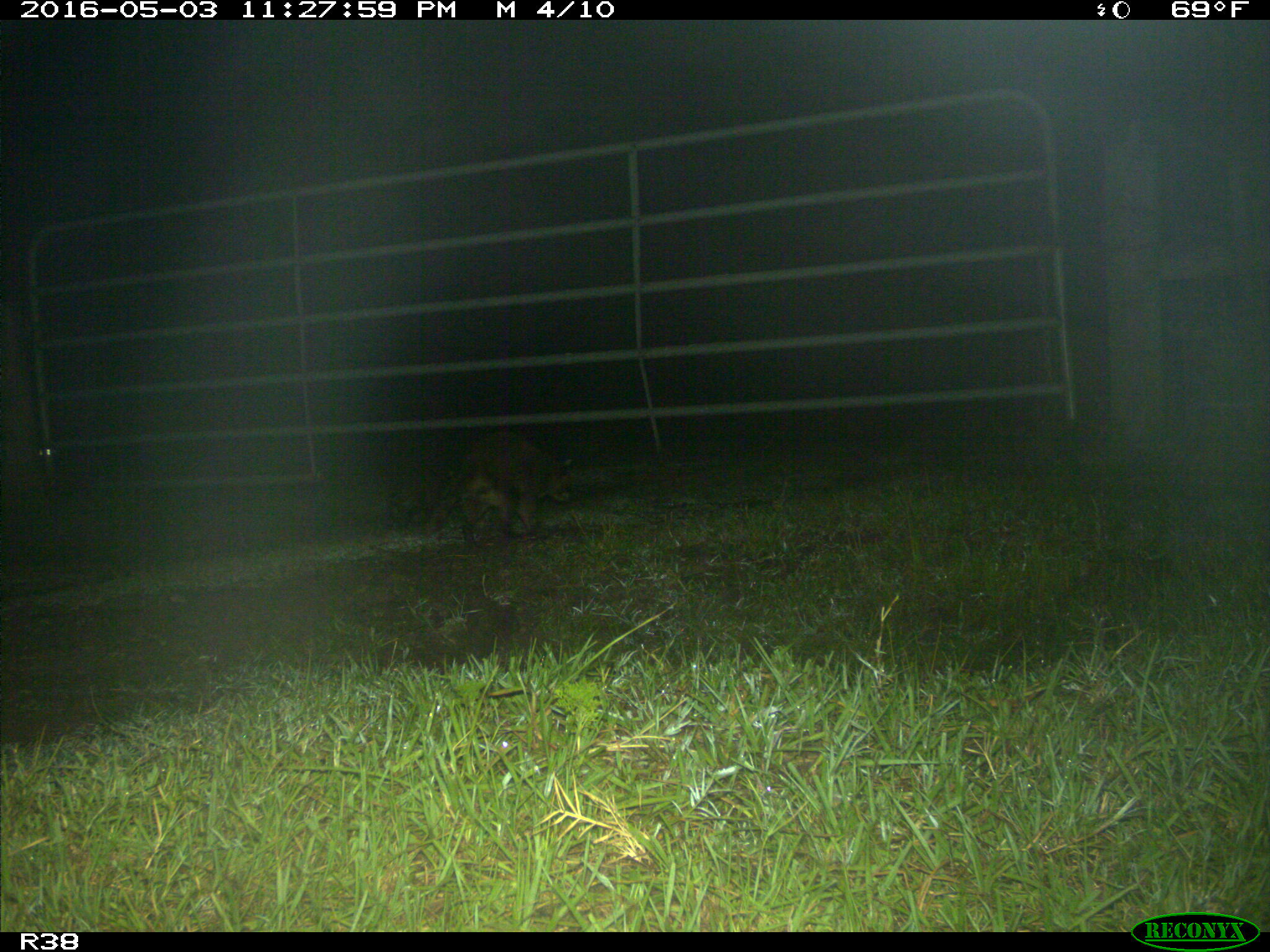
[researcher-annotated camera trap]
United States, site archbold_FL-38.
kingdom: Animalia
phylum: Chordata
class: Mammalia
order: Carnivora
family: Procyonidae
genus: Procyon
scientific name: Procyon lotor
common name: common raccoon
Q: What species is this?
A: Procyon lotor (common raccoon).